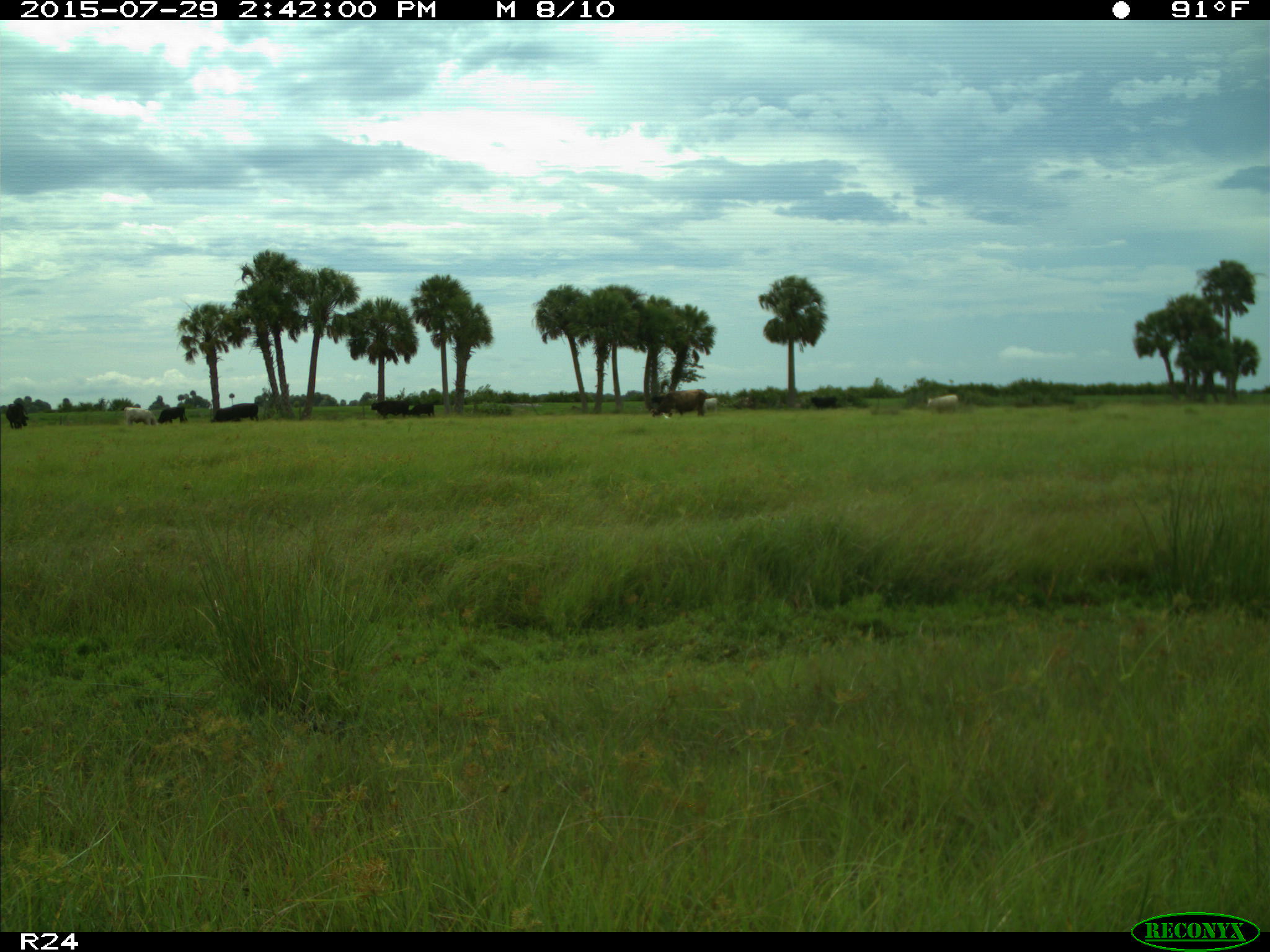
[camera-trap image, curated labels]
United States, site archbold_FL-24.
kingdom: Animalia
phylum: Chordata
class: Mammalia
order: Artiodactyla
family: Bovidae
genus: Bos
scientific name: Bos taurus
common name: domestic cow